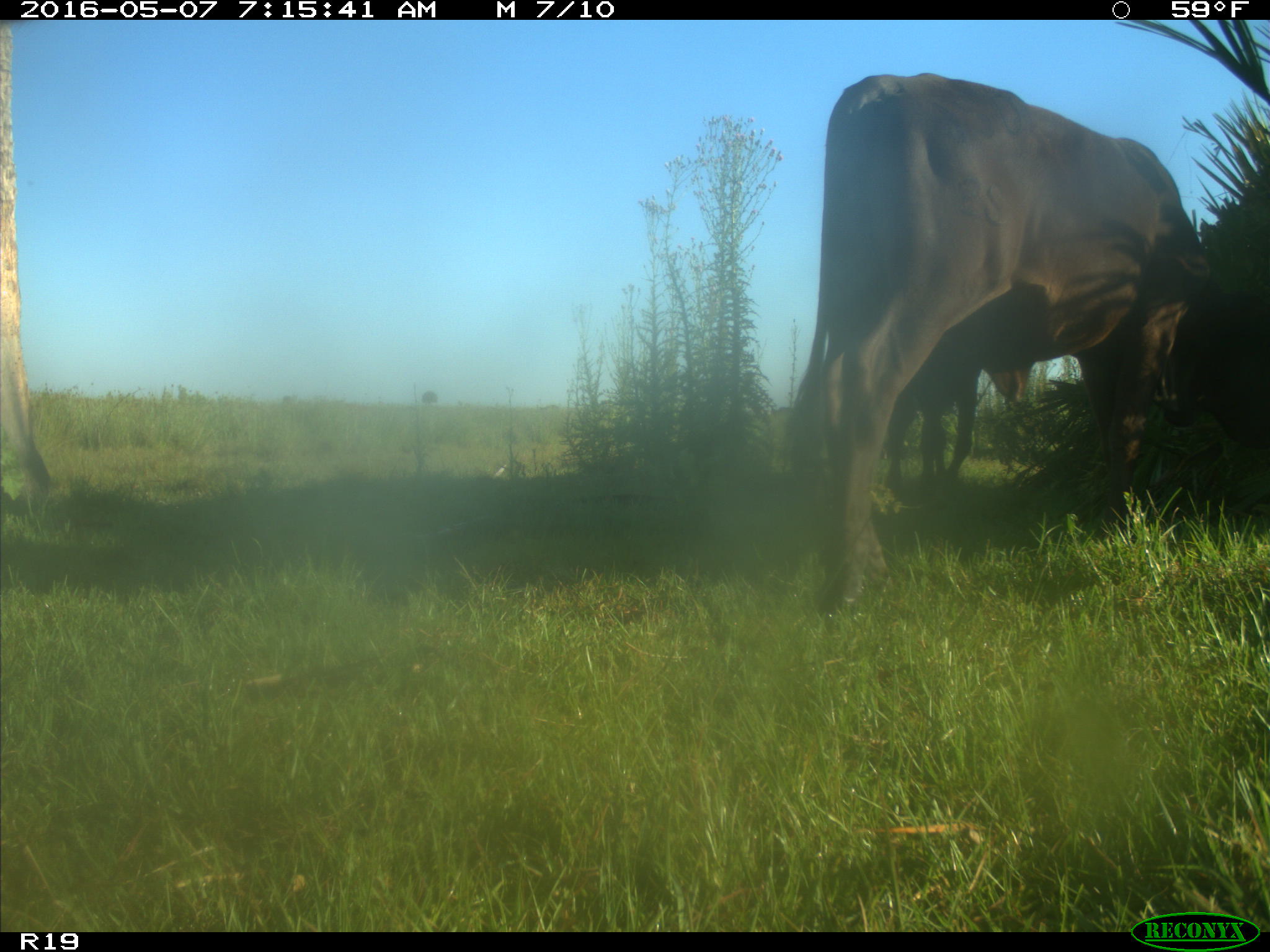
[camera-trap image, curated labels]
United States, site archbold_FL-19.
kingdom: Animalia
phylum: Chordata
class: Mammalia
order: Artiodactyla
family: Bovidae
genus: Bos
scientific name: Bos taurus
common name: domestic cow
Bos taurus (domestic cow).